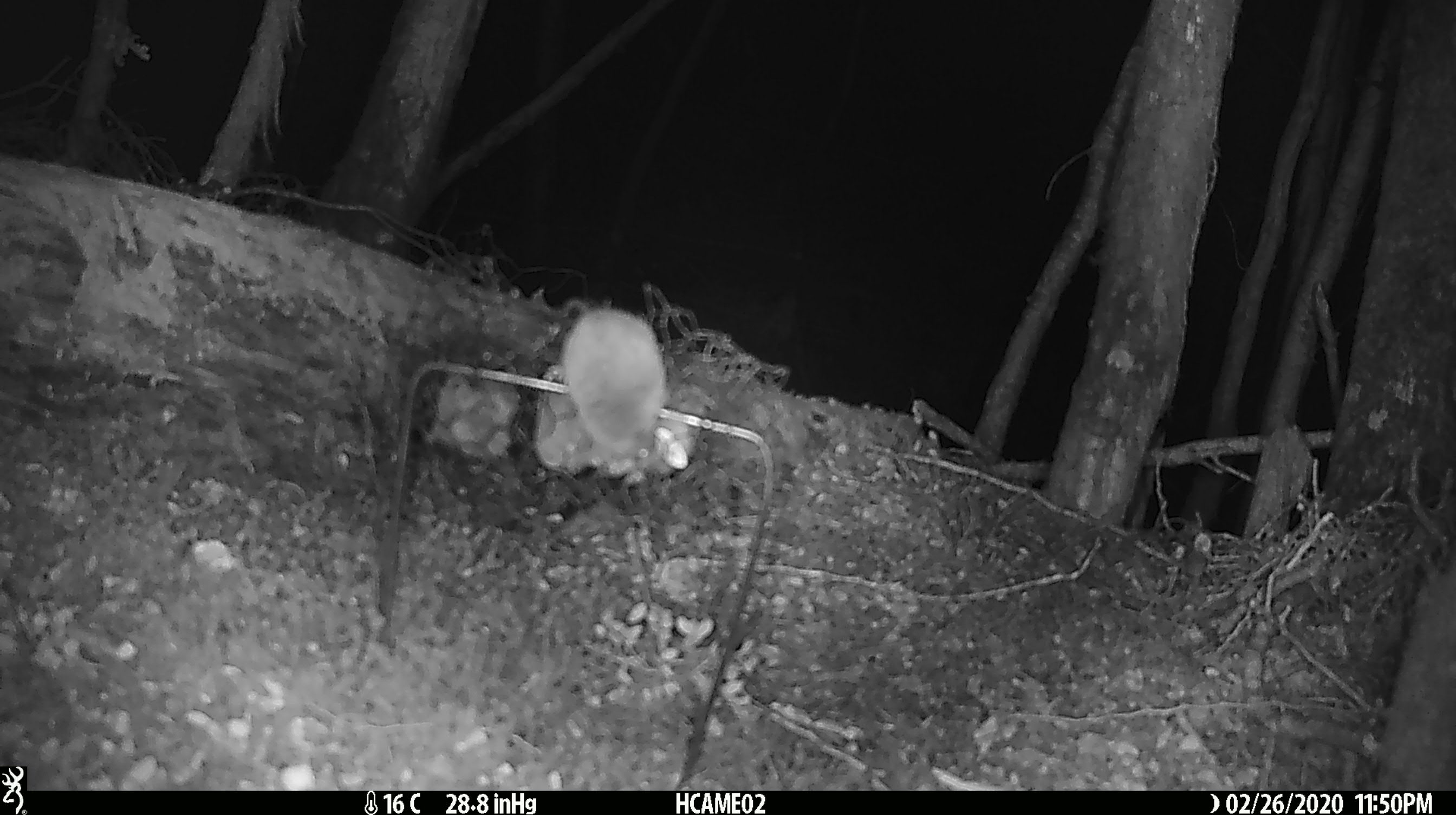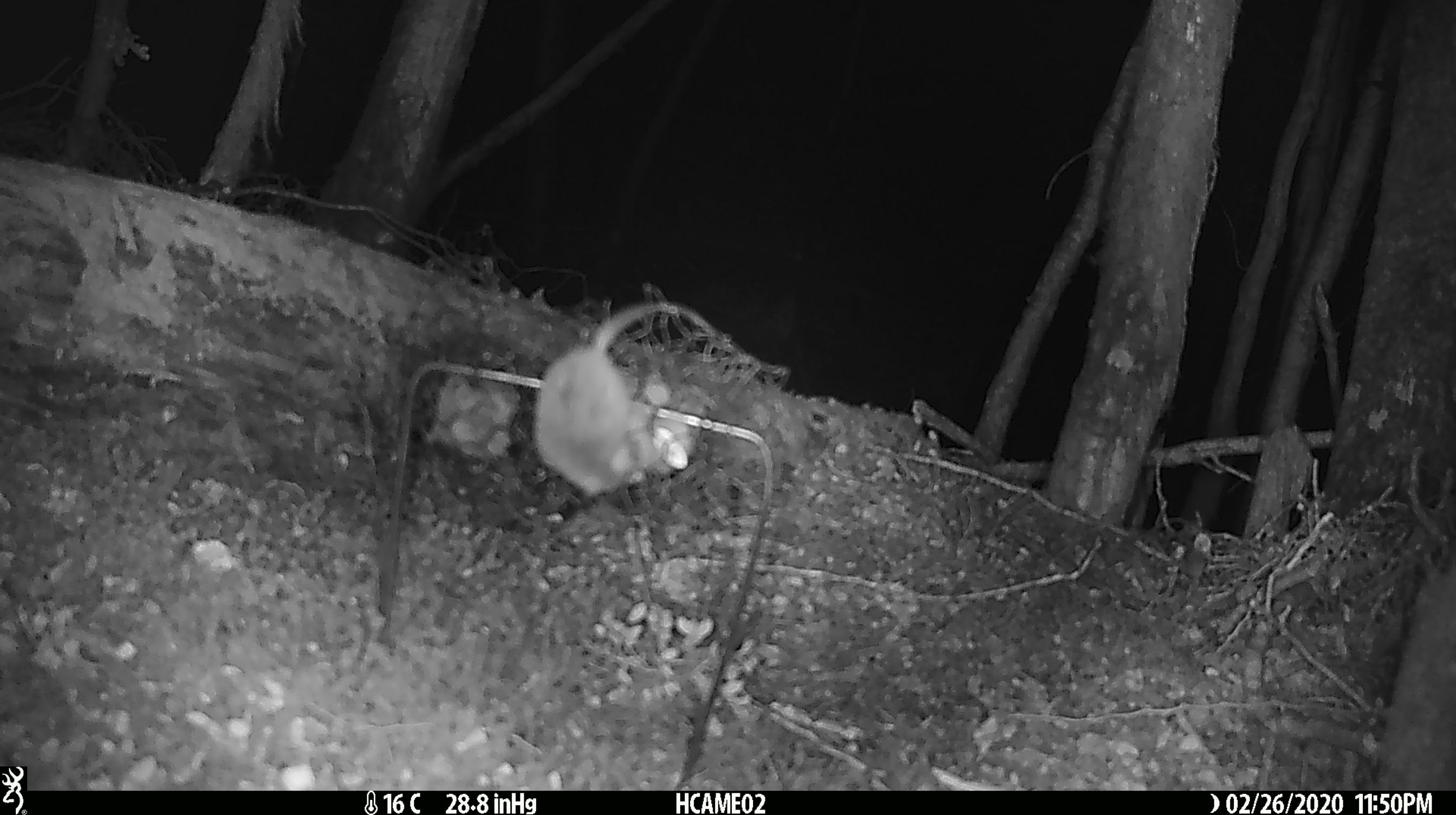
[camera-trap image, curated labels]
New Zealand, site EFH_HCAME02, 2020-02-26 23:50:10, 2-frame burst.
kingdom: Animalia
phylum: Chordata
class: Mammalia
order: Rodentia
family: Muridae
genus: Mus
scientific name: Mus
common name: mouse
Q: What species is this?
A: Mouse (Mus).